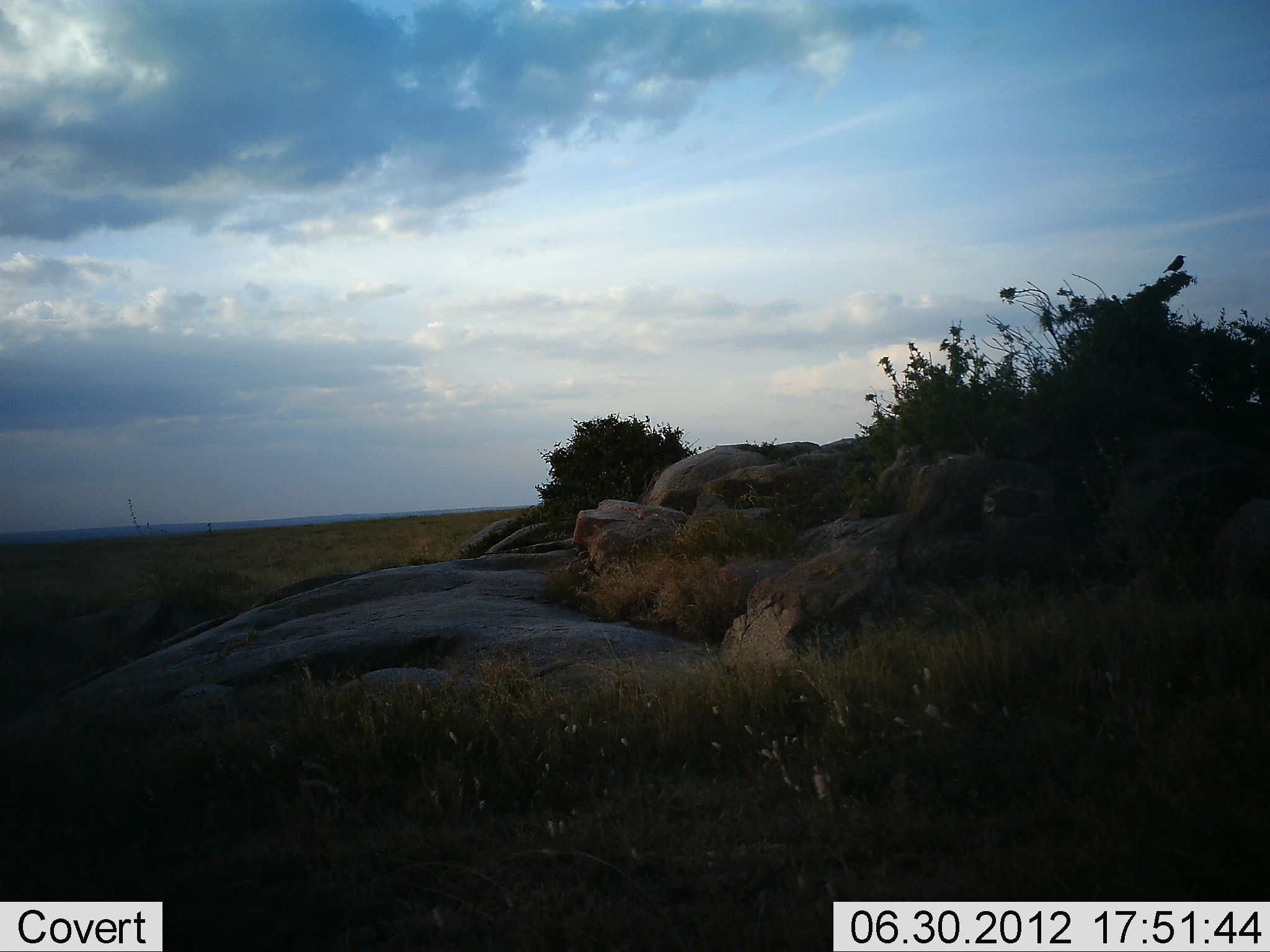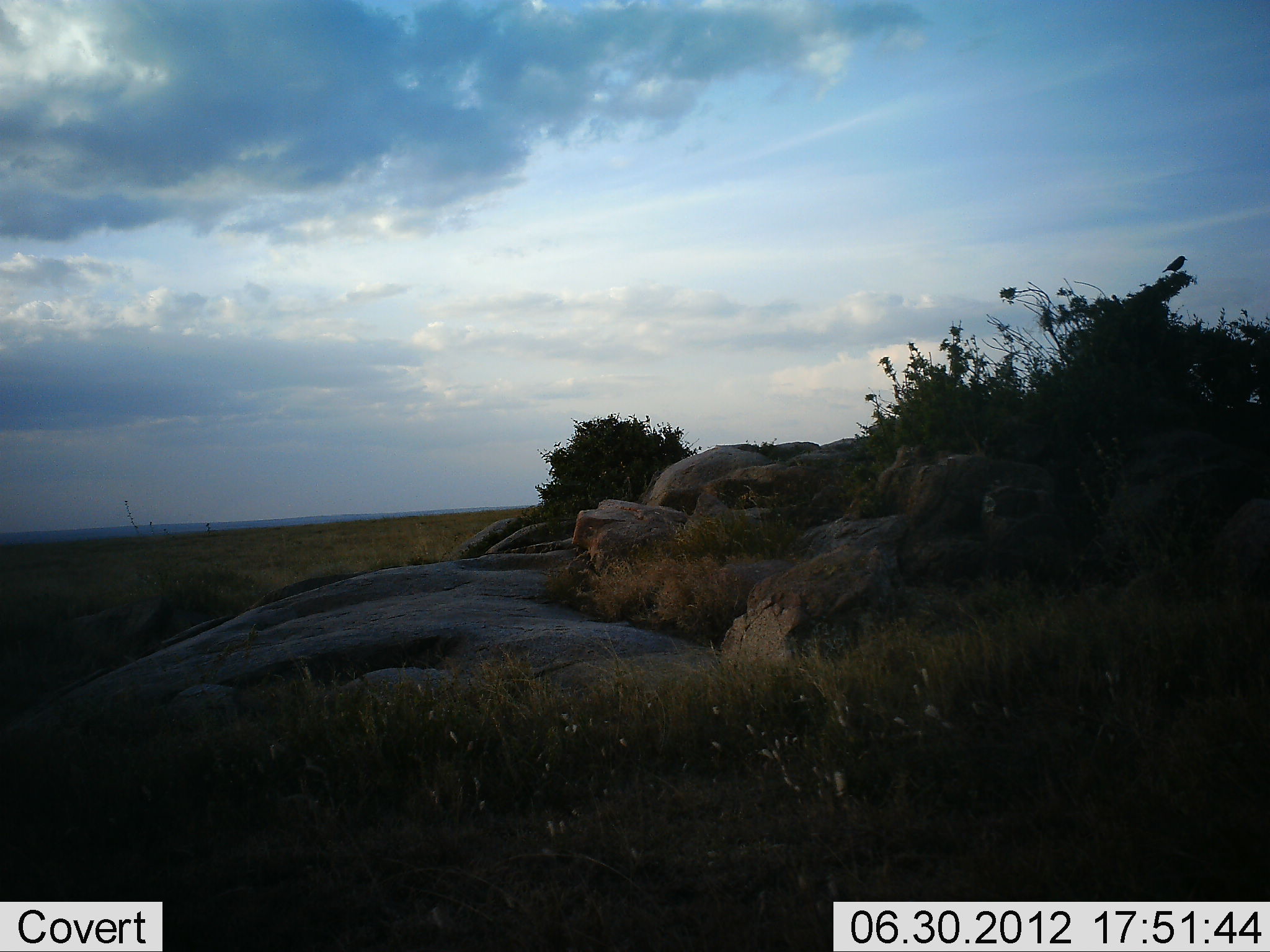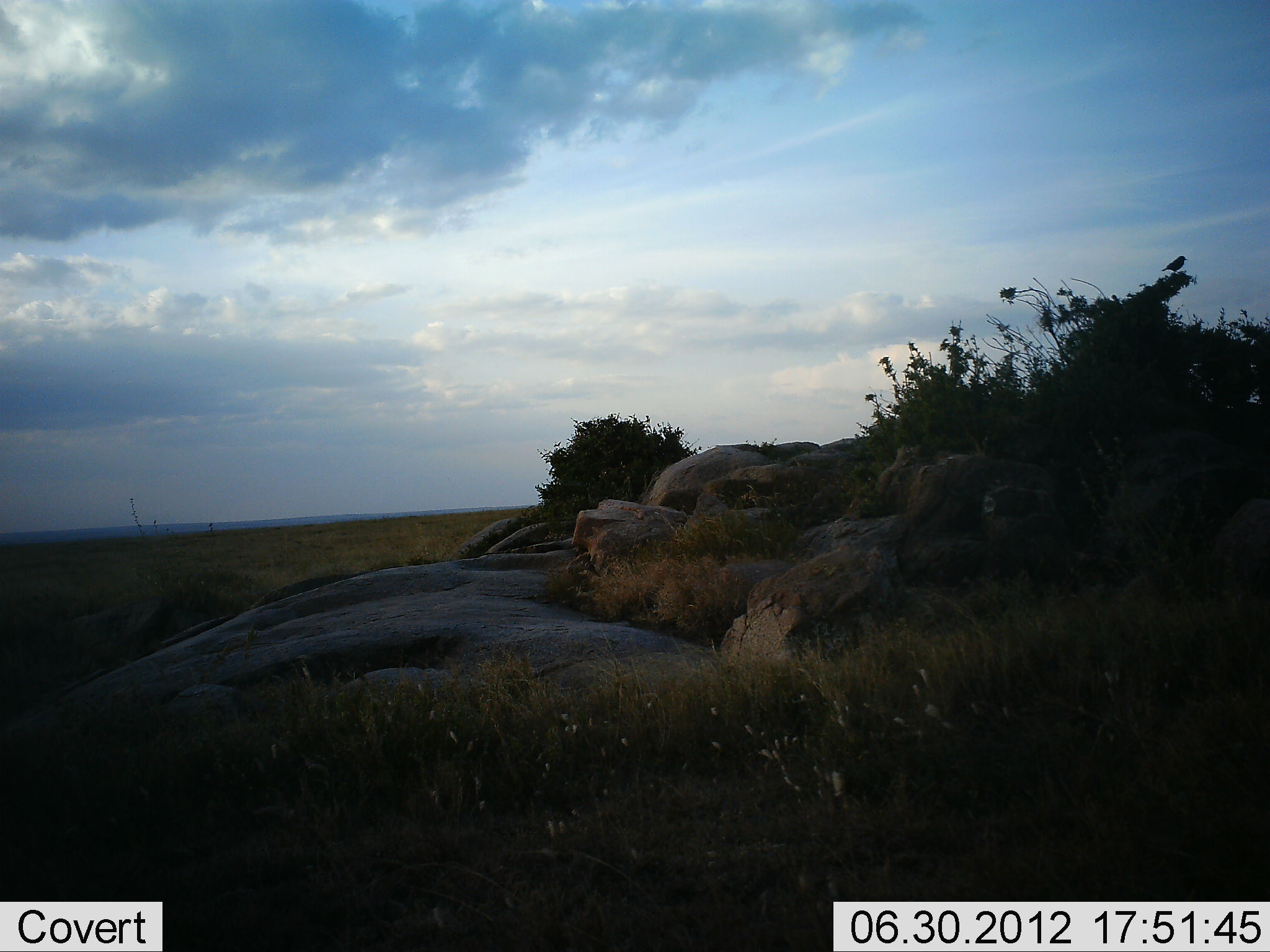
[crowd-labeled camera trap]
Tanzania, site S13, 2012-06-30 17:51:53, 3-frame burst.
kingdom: Animalia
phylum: Chordata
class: Aves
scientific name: Aves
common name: bird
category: otherbird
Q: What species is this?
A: Otherbird (bird) (Aves).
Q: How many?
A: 1.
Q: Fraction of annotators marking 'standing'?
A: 90%.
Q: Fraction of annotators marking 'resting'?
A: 10%.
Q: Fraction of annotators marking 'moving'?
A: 0%.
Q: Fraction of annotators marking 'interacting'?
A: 0%.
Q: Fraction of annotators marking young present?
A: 0%.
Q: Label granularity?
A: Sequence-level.